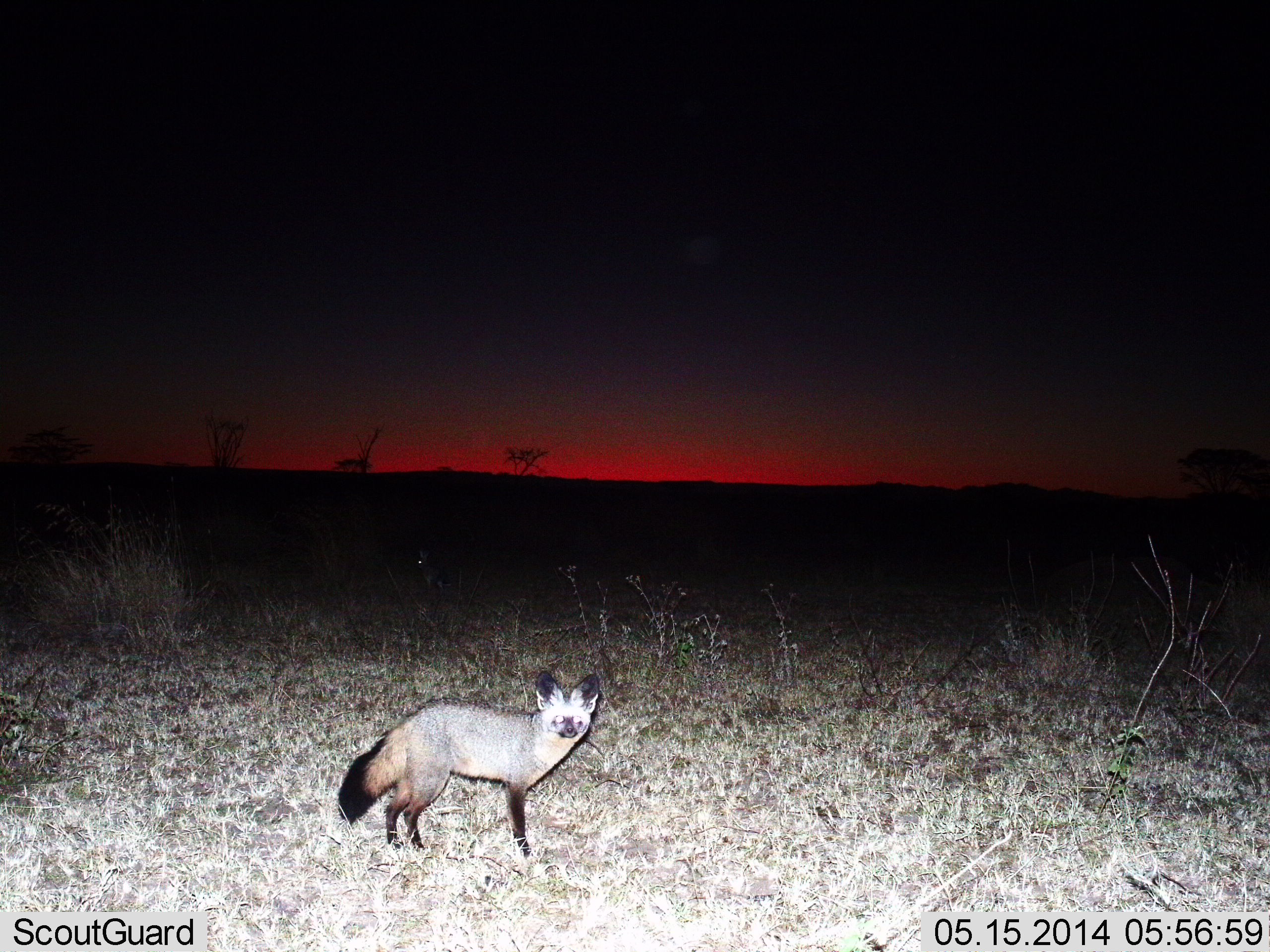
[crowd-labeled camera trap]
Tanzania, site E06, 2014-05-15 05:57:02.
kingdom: Animalia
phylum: Chordata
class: Mammalia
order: Carnivora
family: Canidae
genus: Otocyon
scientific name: Otocyon megalotis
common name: bat-eared fox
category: batearedfox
Batearedfox (bat-eared fox) (Otocyon megalotis), count 1. Behavior (volunteer vote fractions): standing 100%, resting 10%, moving 0%, interacting 10%. Young present (vote fraction): 0%. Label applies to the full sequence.